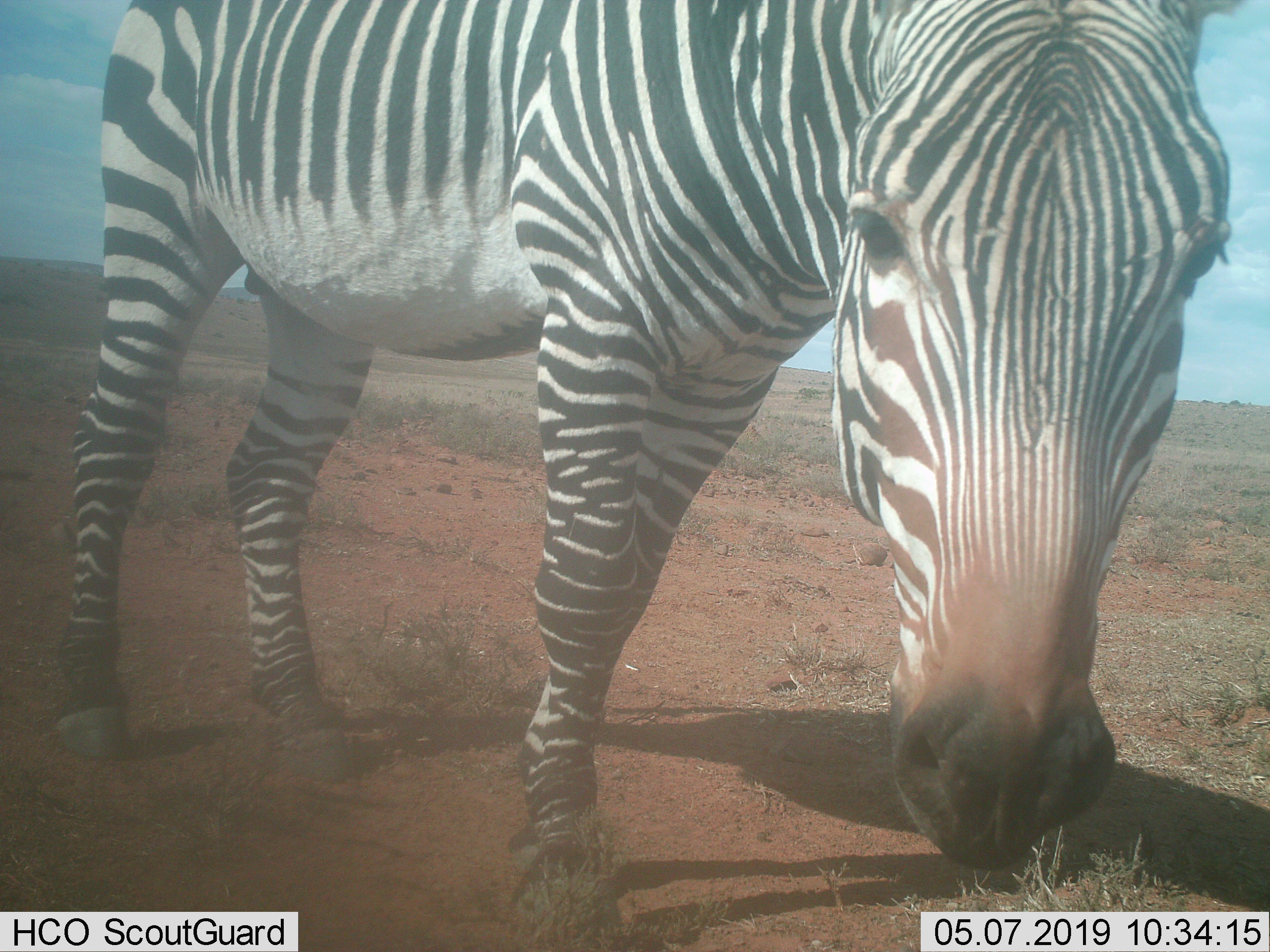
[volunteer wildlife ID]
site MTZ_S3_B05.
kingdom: Animalia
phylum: Chordata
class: Mammalia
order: Perissodactyla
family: Equidae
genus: Equus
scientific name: Equus zebra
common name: mountain zebra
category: zebramountain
Zebramountain (mountain zebra) (Equus zebra), count 1. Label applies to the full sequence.